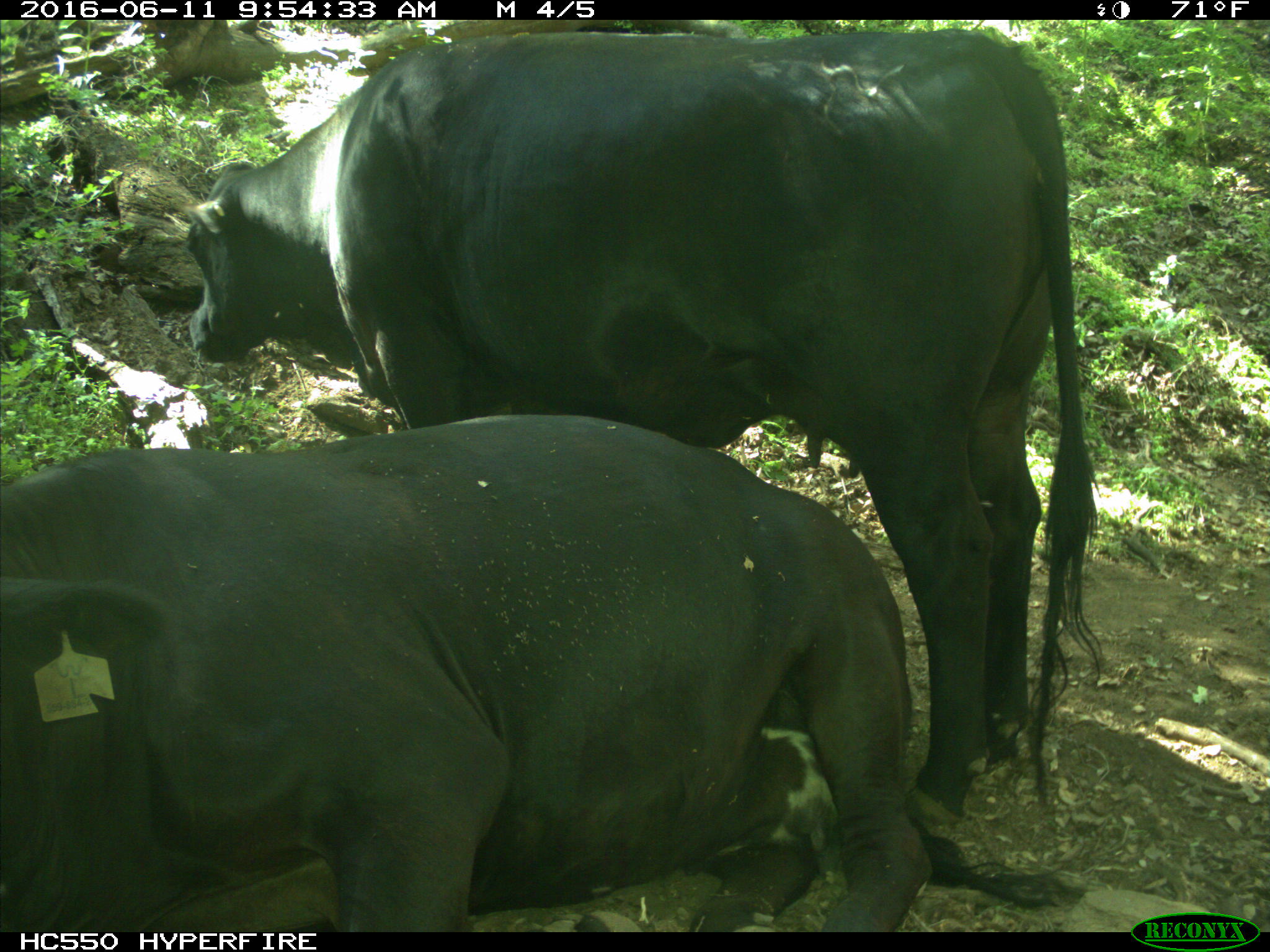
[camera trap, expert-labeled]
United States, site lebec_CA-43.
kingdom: Animalia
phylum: Chordata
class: Mammalia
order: Artiodactyla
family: Bovidae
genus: Bos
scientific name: Bos taurus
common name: domestic cow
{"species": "Bos taurus (domestic cow)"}